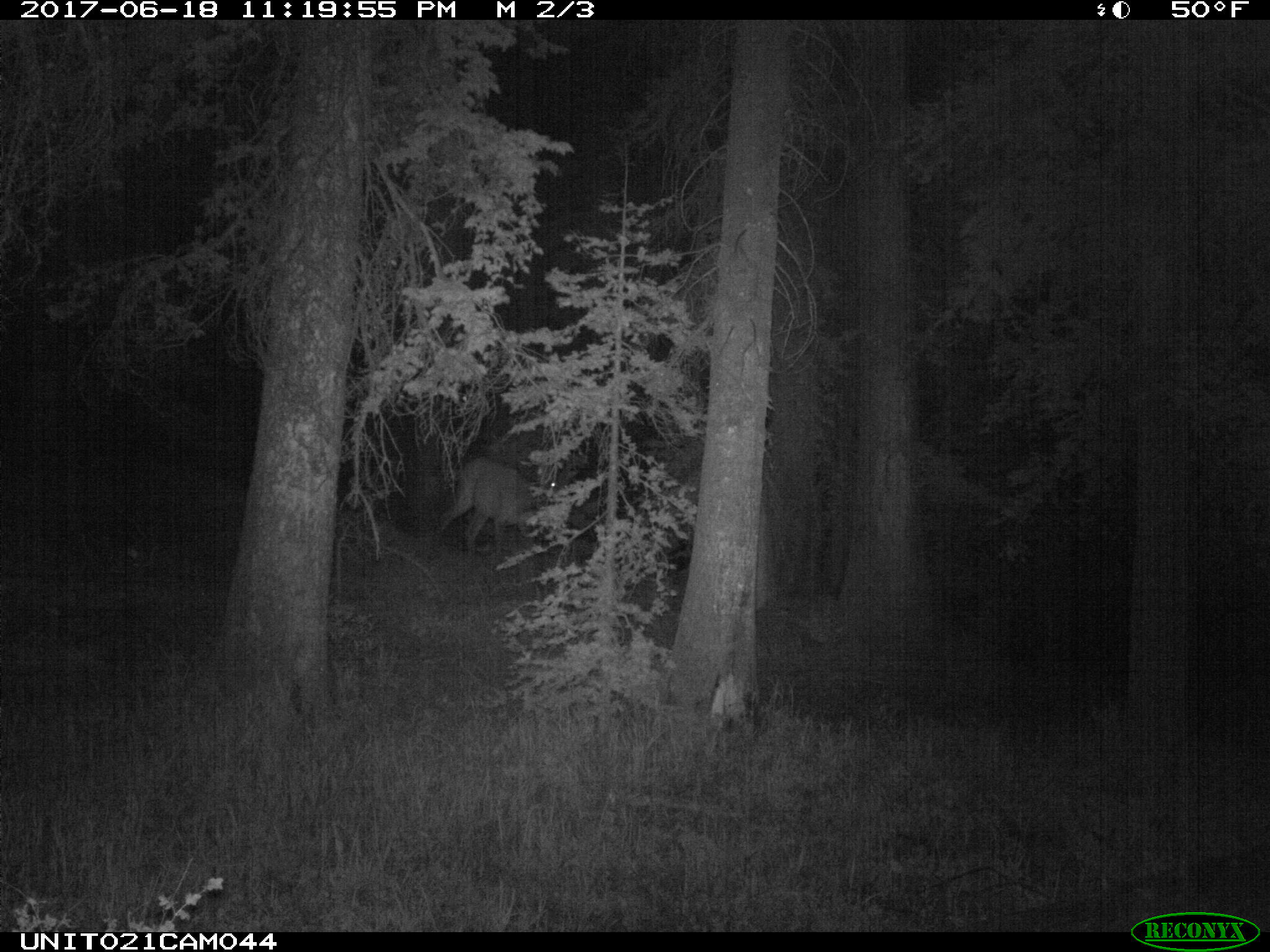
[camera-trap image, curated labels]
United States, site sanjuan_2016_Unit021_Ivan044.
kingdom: Animalia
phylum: Chordata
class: Mammalia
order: Artiodactyla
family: Cervidae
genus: Cervus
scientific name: Cervus elaphus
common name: red deer